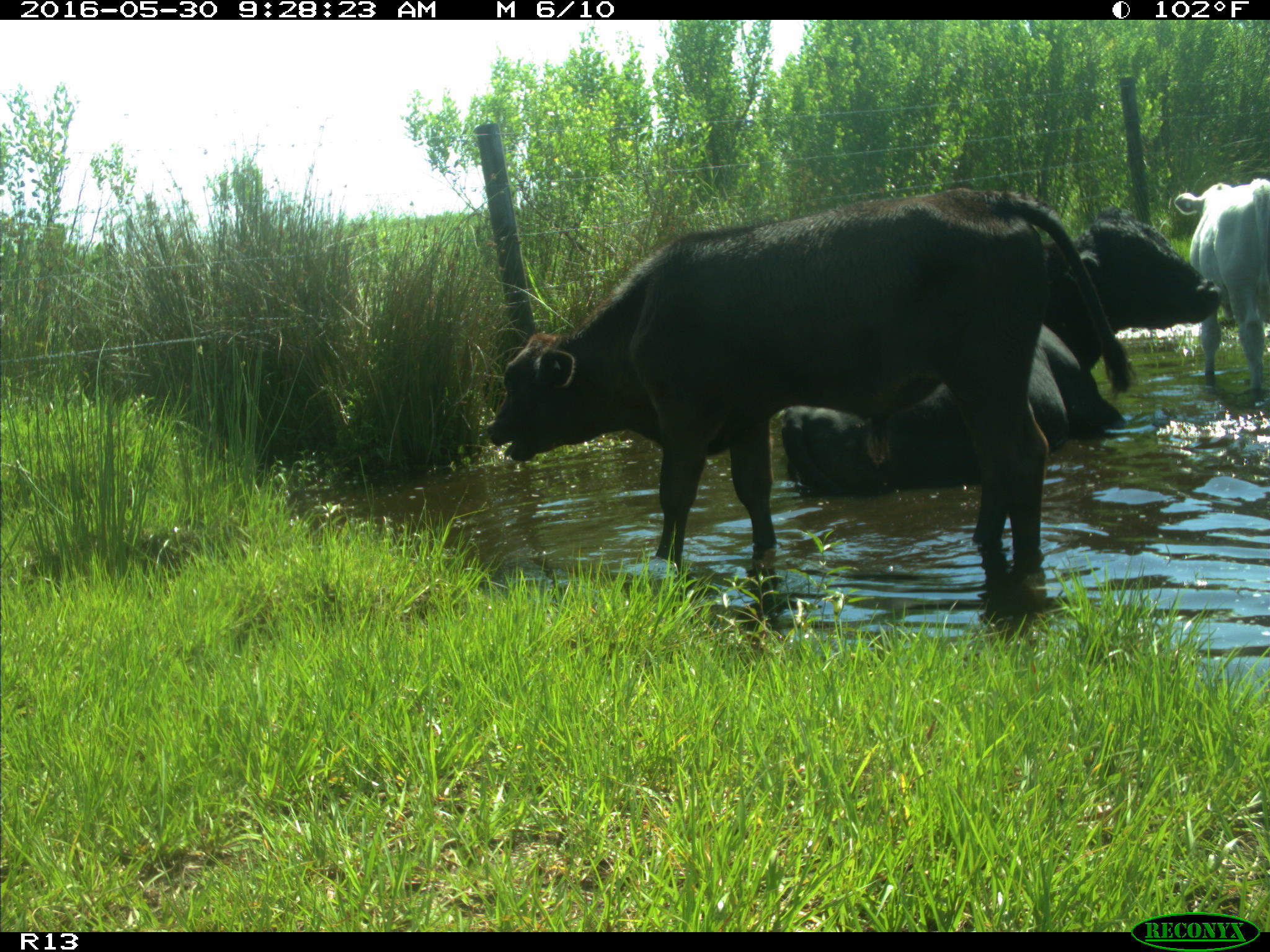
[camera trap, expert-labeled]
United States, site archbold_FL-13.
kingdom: Animalia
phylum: Chordata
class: Mammalia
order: Artiodactyla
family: Bovidae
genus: Bos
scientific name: Bos taurus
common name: domestic cow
Bos taurus (domestic cow).